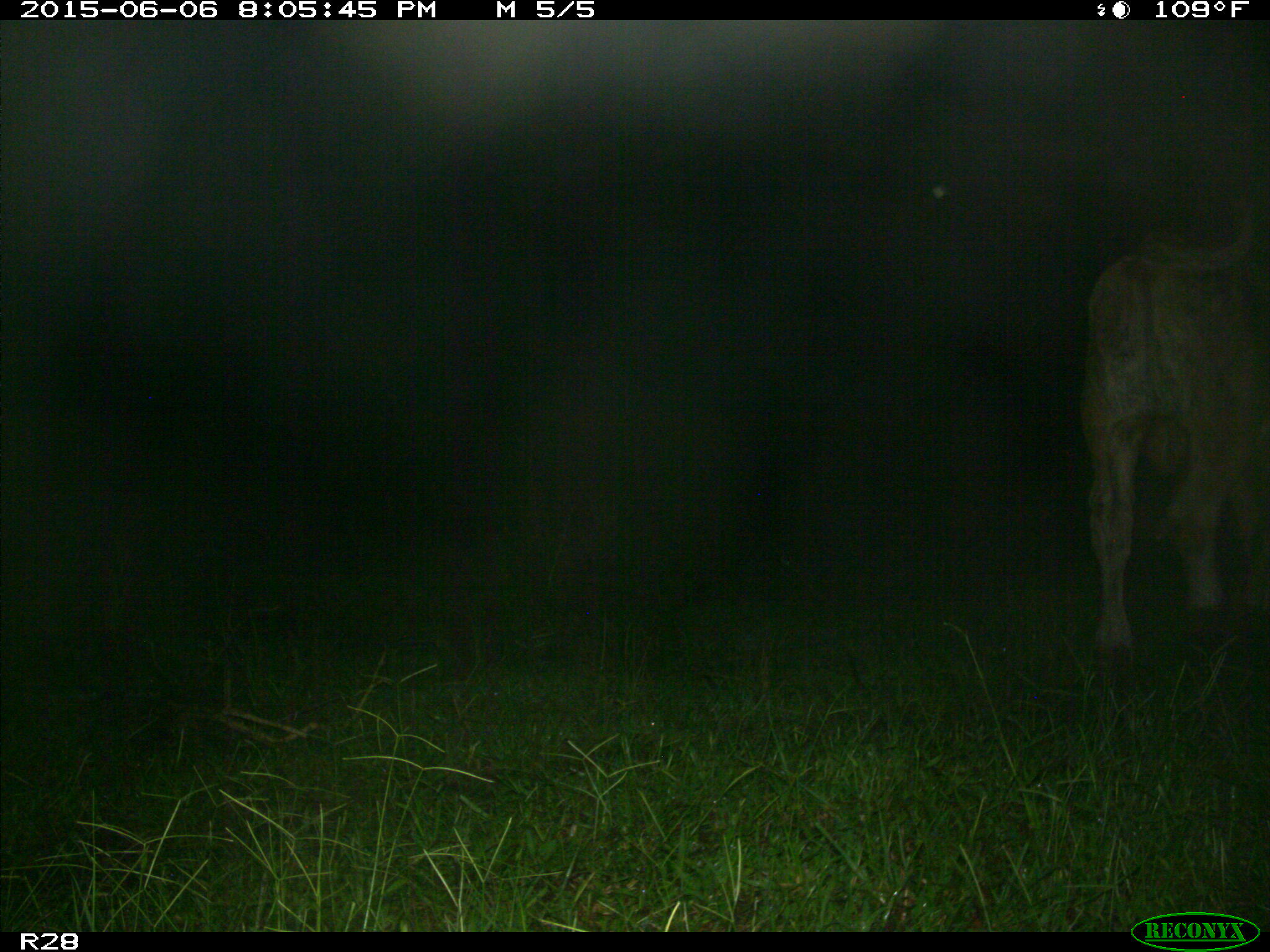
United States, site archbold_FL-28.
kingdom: Animalia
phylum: Chordata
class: Mammalia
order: Artiodactyla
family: Bovidae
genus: Bos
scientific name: Bos taurus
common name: domestic cow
Bos taurus (domestic cow).